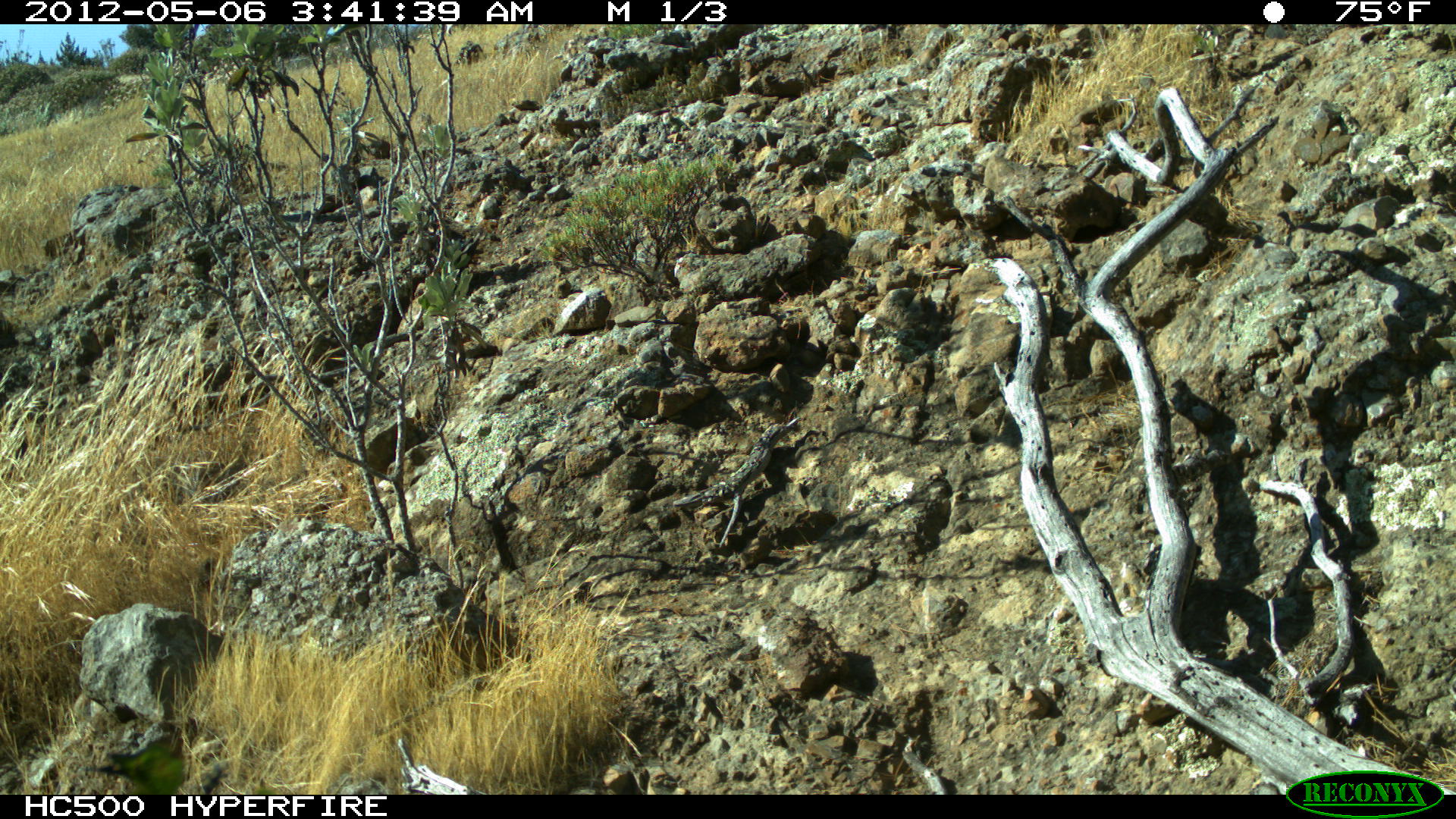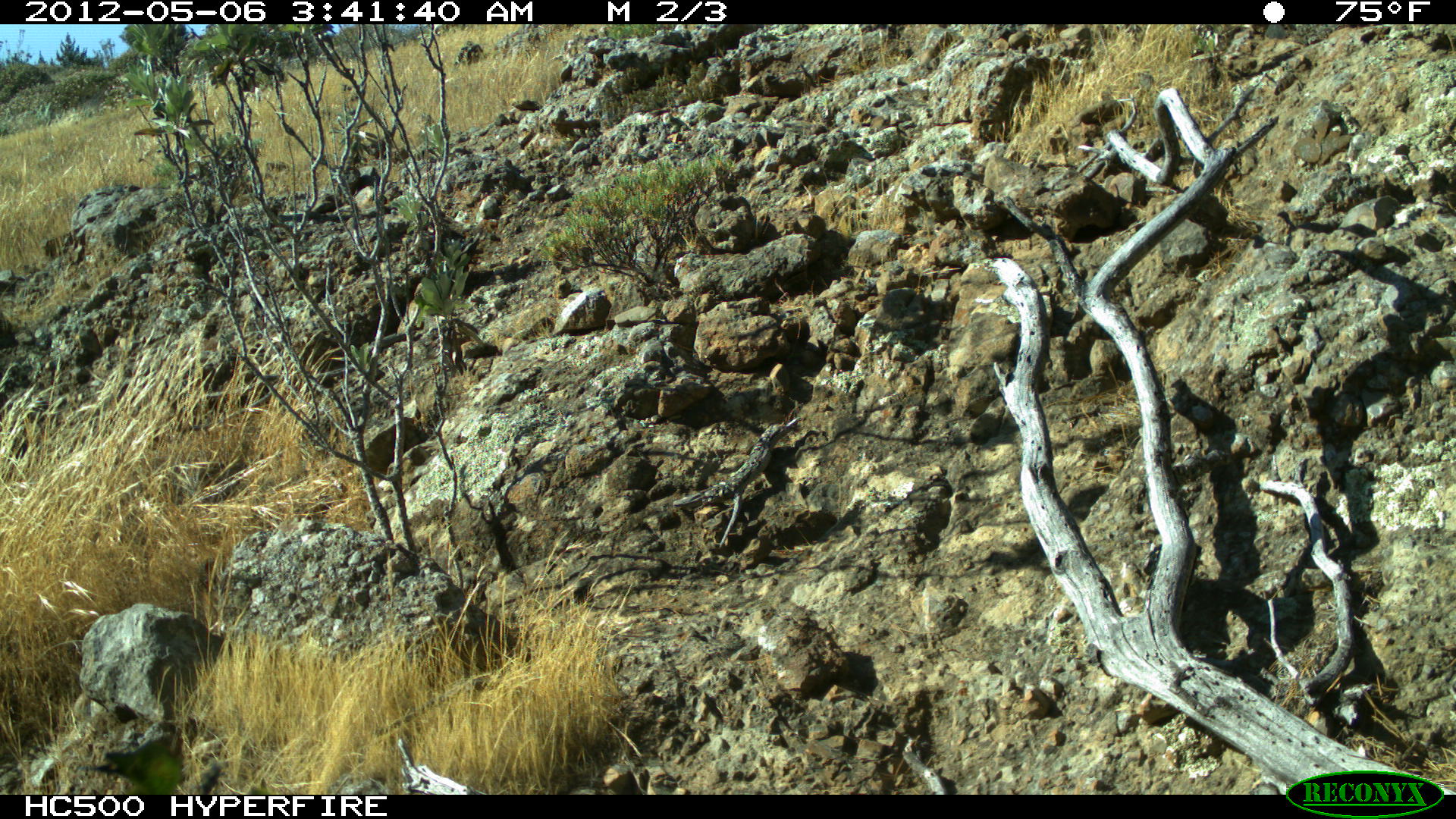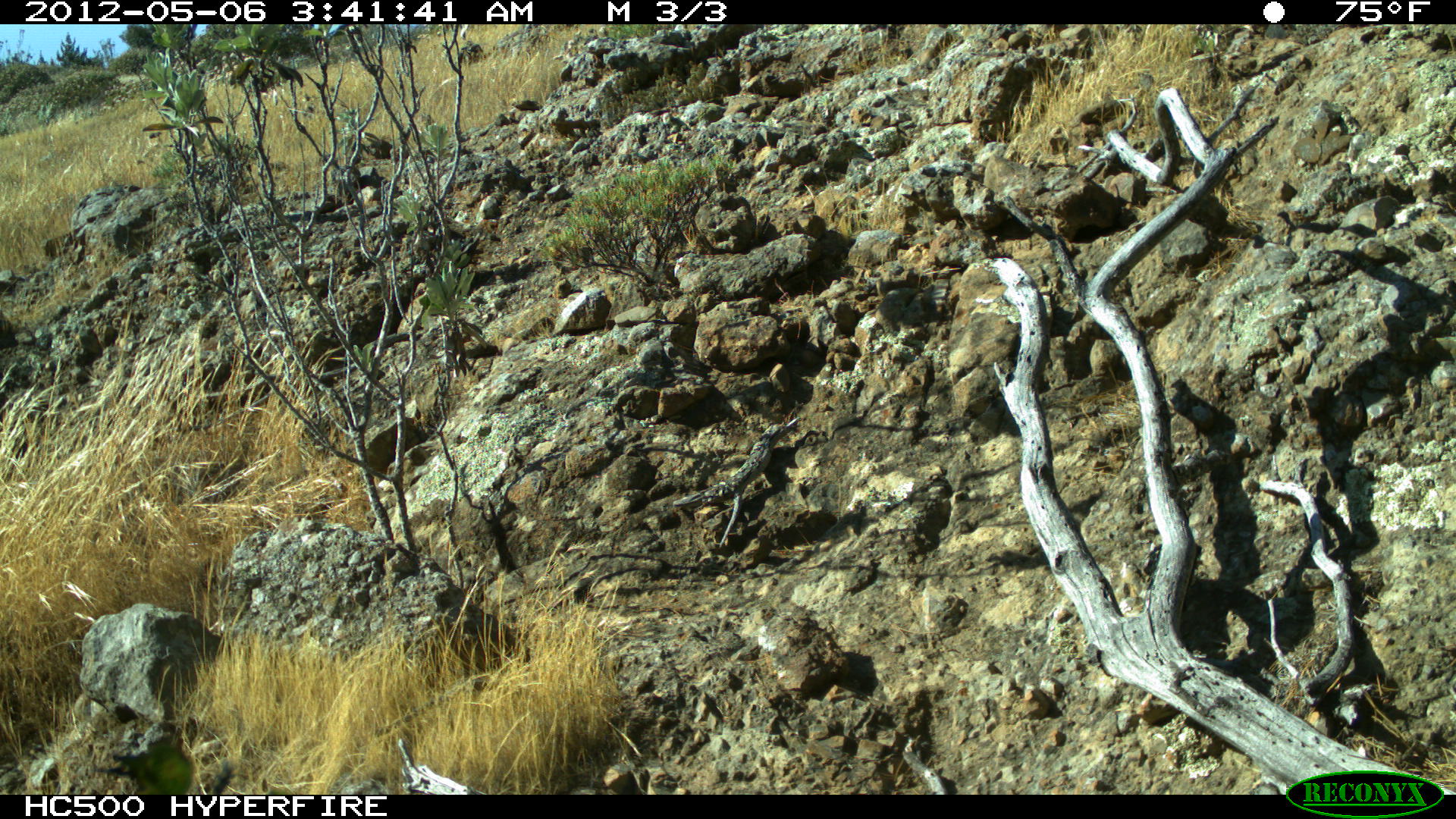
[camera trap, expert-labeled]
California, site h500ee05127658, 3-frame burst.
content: no animal present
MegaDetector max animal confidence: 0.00